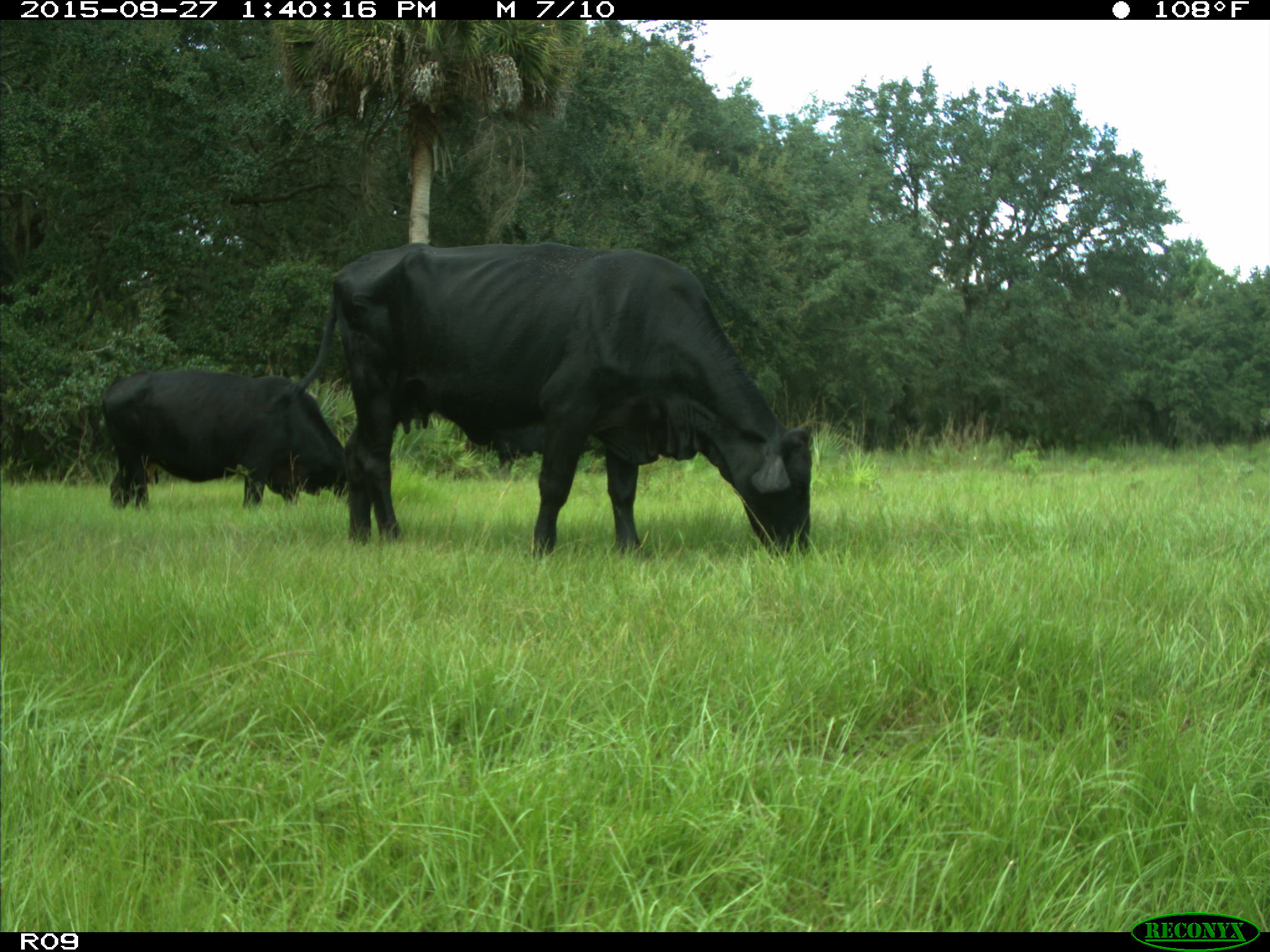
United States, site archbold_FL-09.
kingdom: Animalia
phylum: Chordata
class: Mammalia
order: Artiodactyla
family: Bovidae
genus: Bos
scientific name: Bos taurus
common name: domestic cow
Bos taurus (domestic cow).